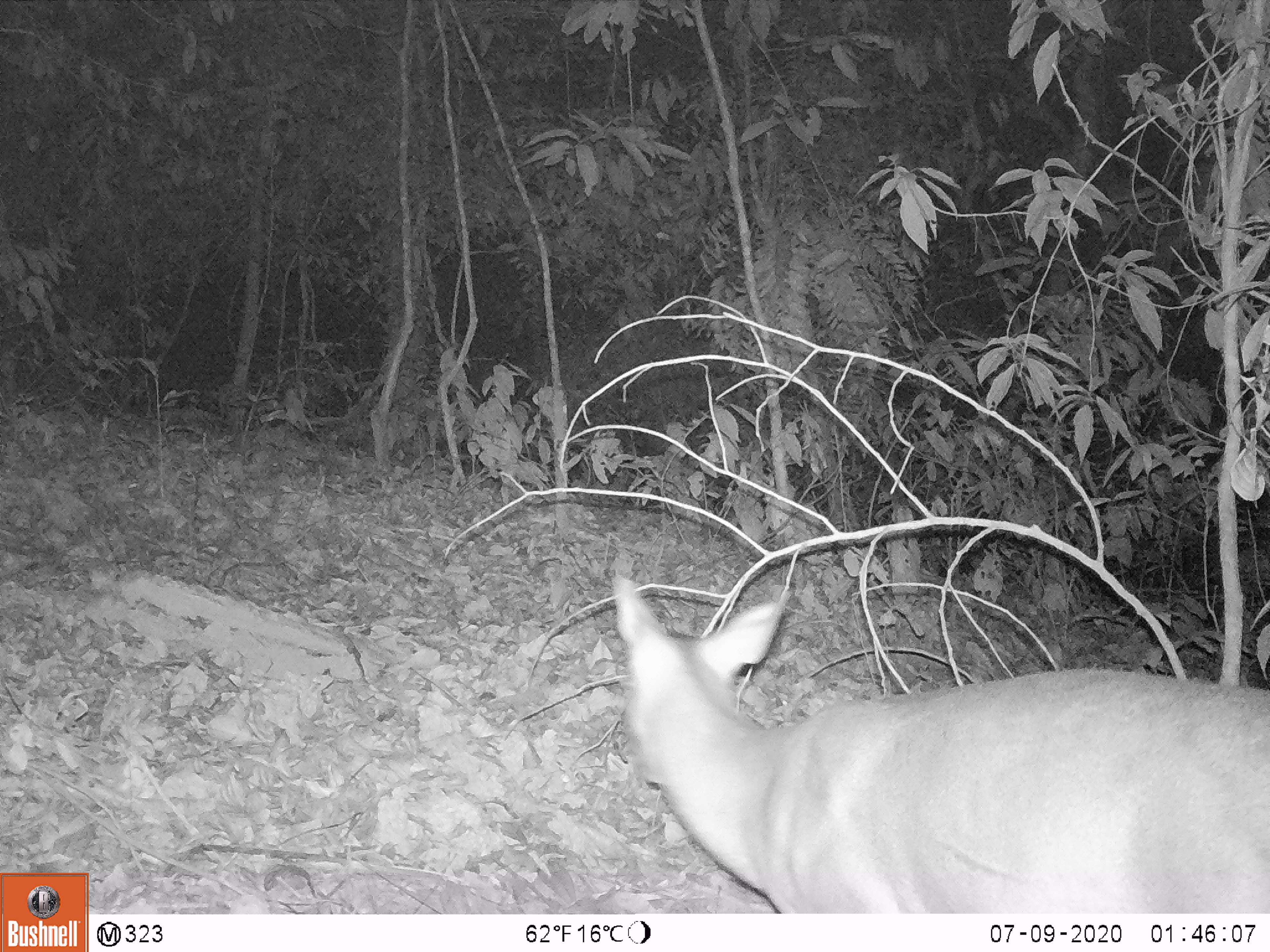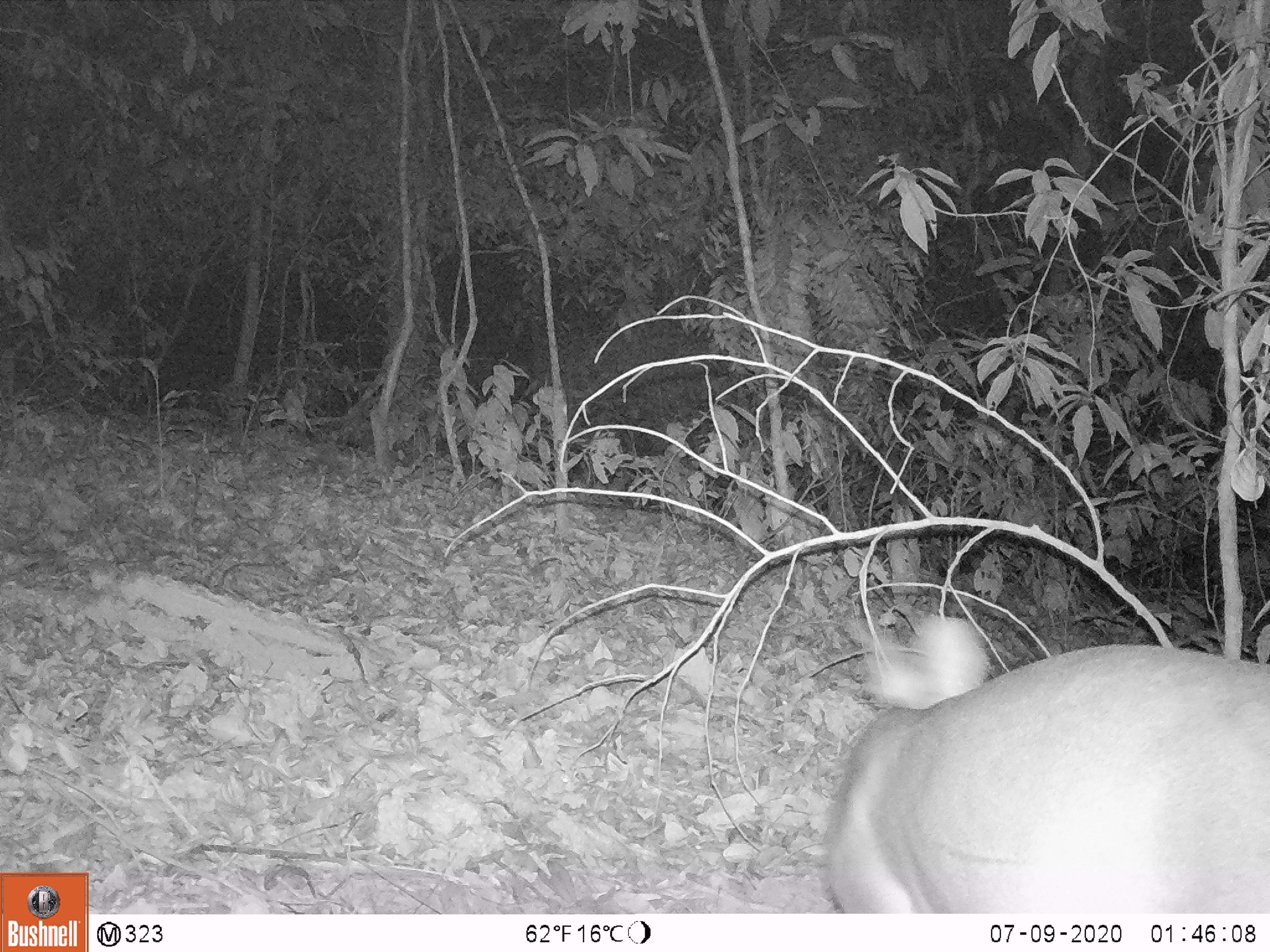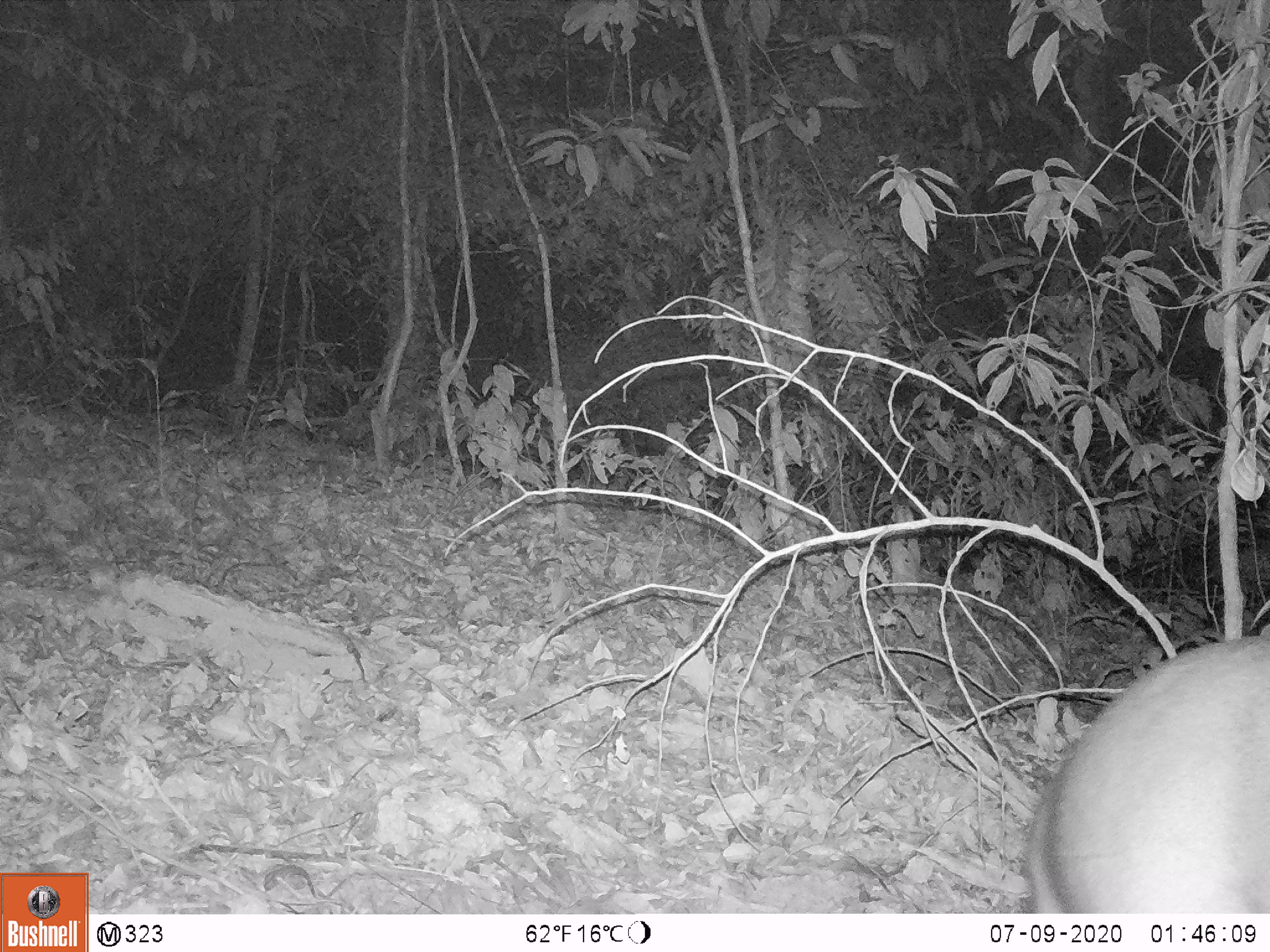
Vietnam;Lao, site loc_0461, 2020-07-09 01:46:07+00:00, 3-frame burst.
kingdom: Animalia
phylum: Chordata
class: Mammalia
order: Artiodactyla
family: Cervidae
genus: Muntiacus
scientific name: Muntiacus vuquangensis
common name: large-antlered muntjac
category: large antlered muntjac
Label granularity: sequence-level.